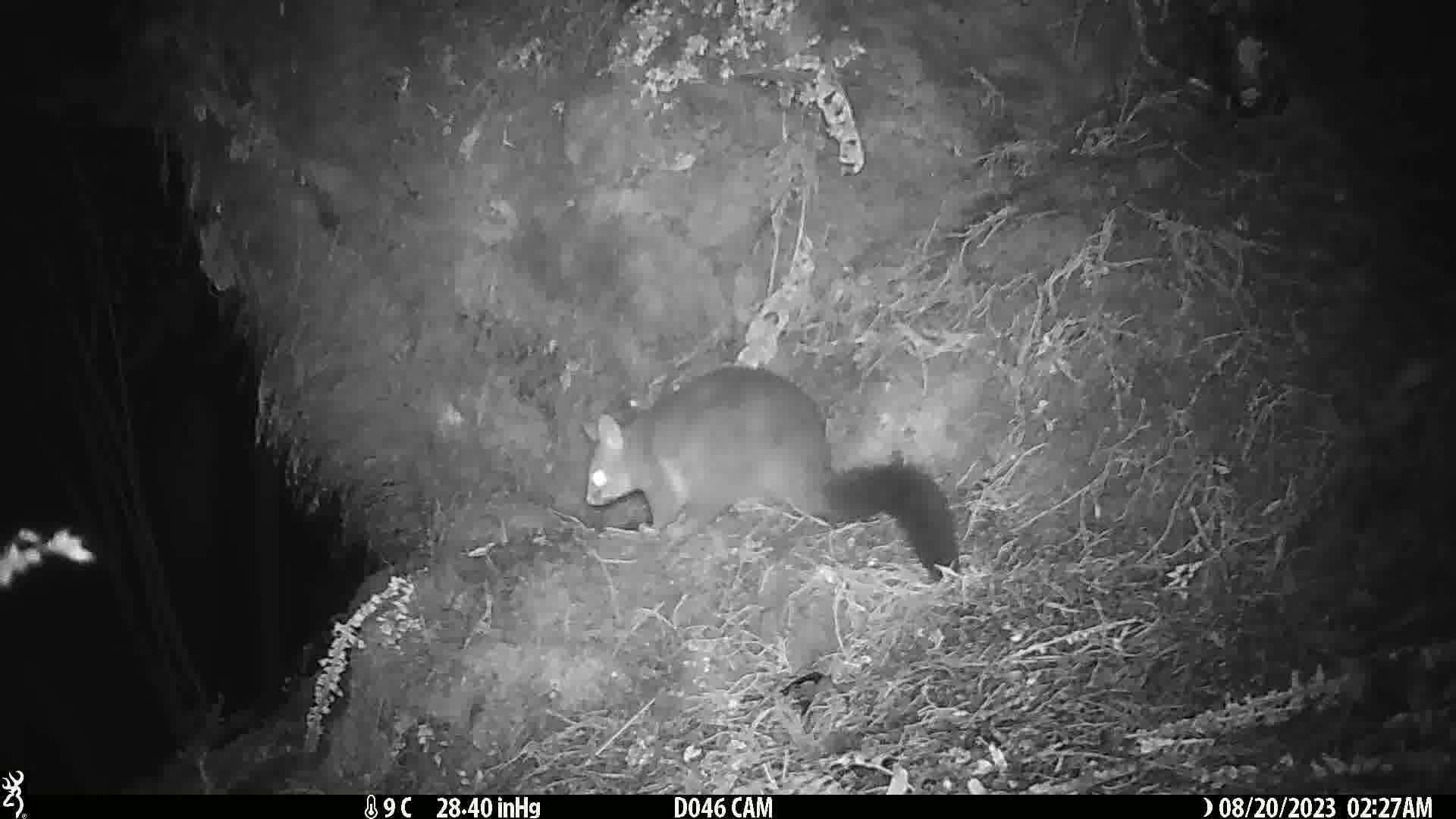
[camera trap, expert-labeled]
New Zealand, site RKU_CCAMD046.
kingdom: Animalia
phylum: Chordata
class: Mammalia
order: Diprotodontia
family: Phalangeridae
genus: Trichosurus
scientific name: Trichosurus vulpecula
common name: common brushtail possum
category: possum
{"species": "possum (common brushtail possum) (Trichosurus vulpecula)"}